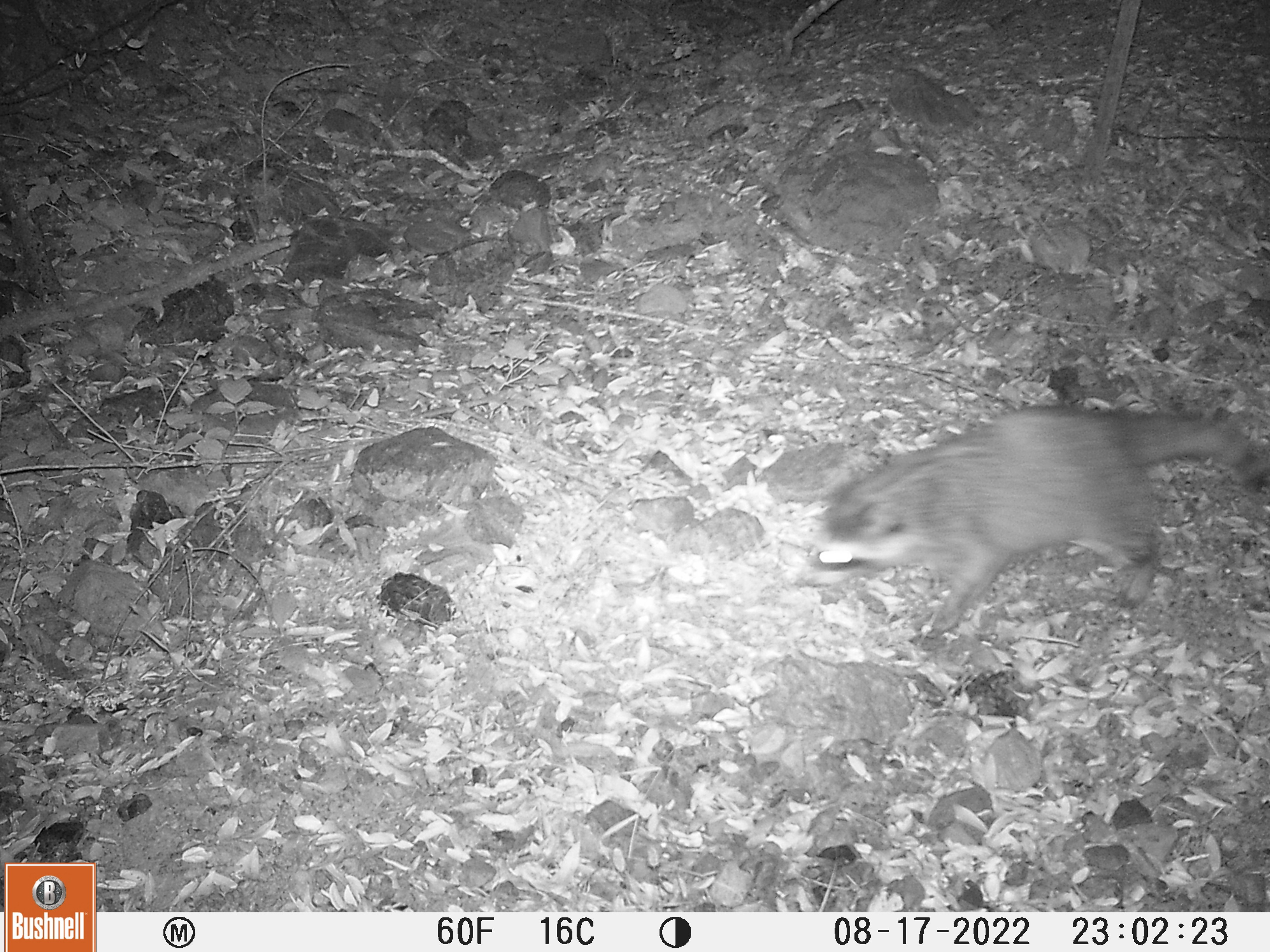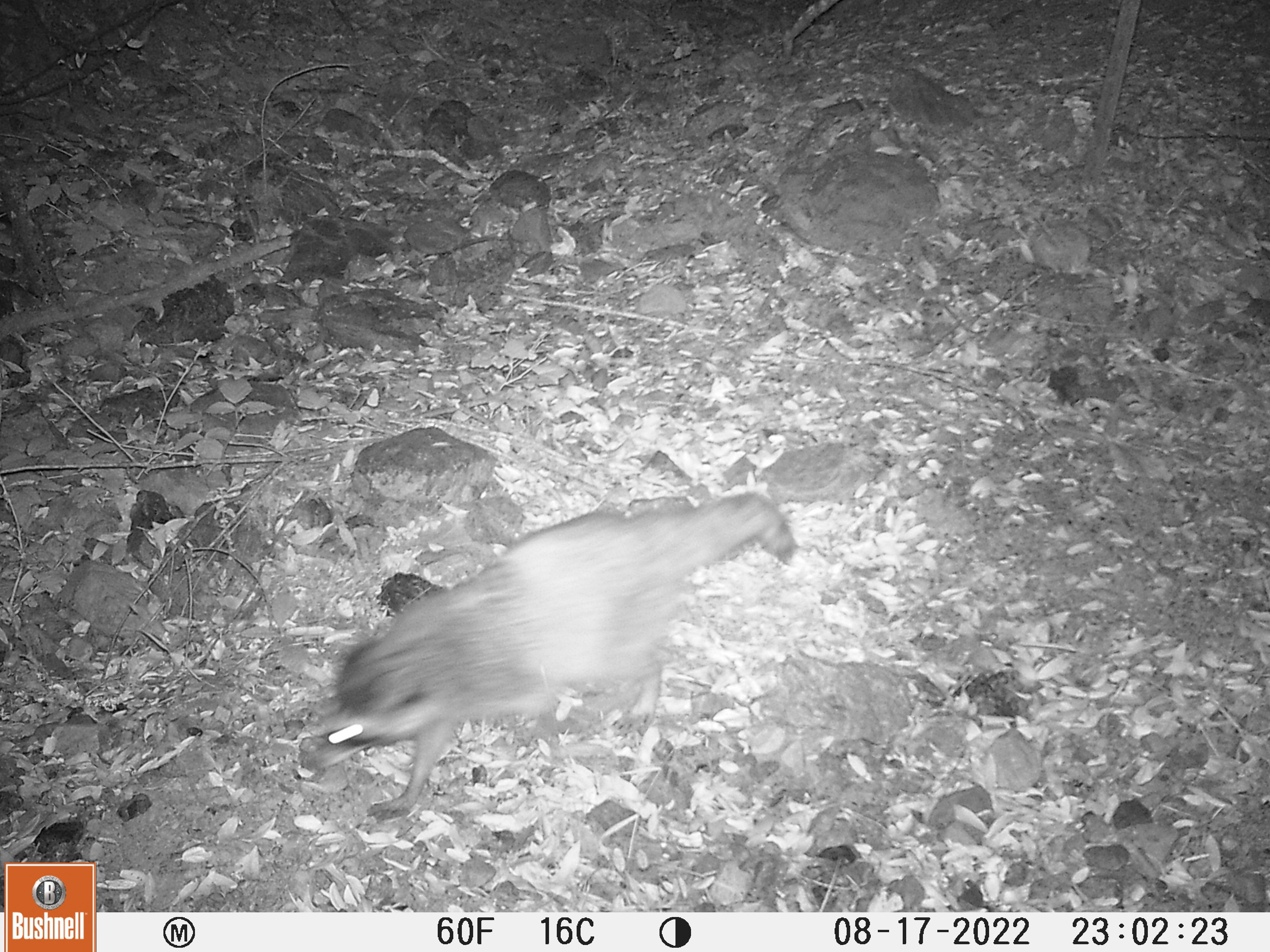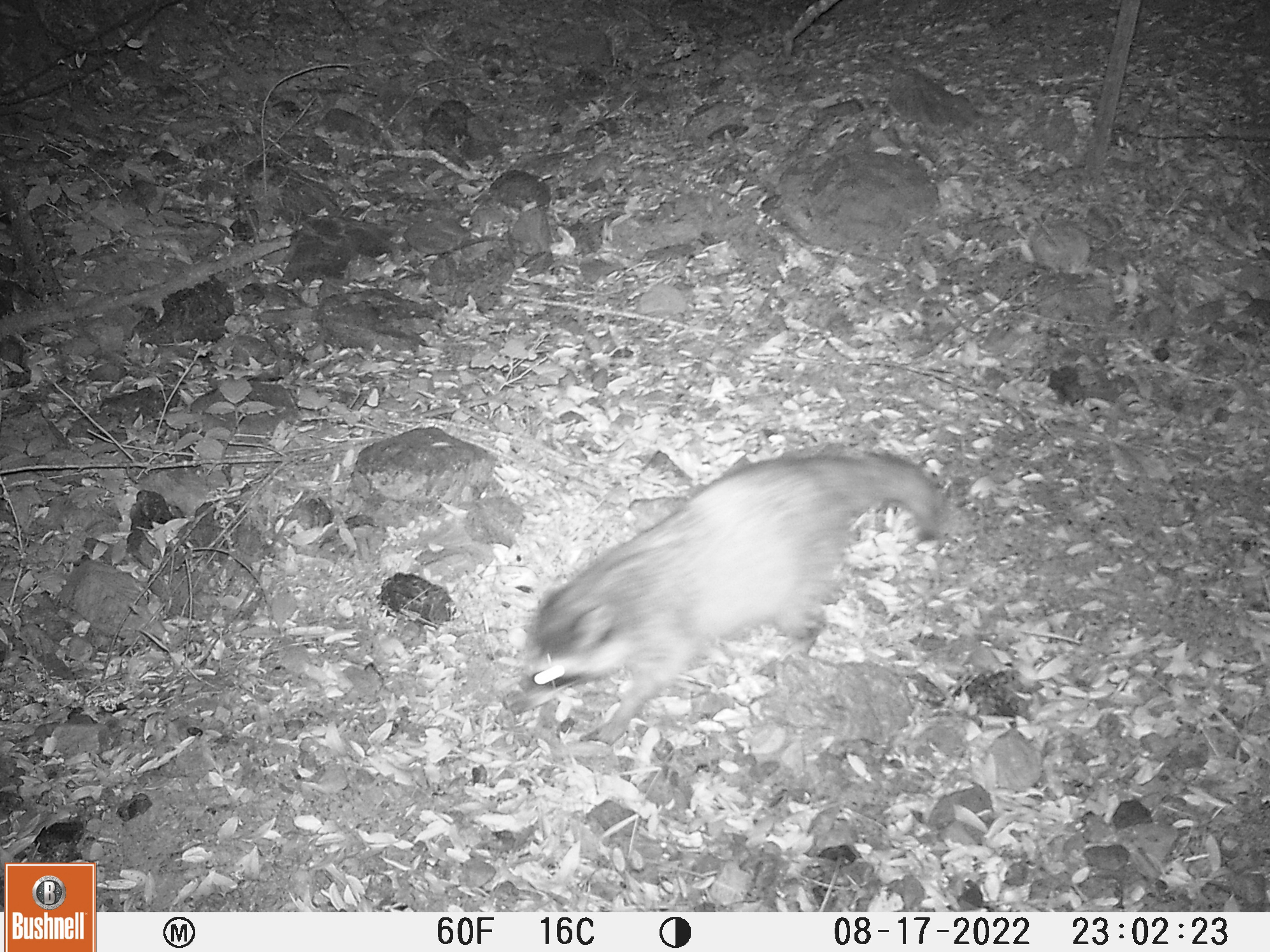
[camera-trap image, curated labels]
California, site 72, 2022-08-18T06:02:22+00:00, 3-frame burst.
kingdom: Animalia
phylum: Chordata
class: Mammalia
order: Carnivora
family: Procyonidae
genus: Procyon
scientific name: Procyon lotor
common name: raccoon